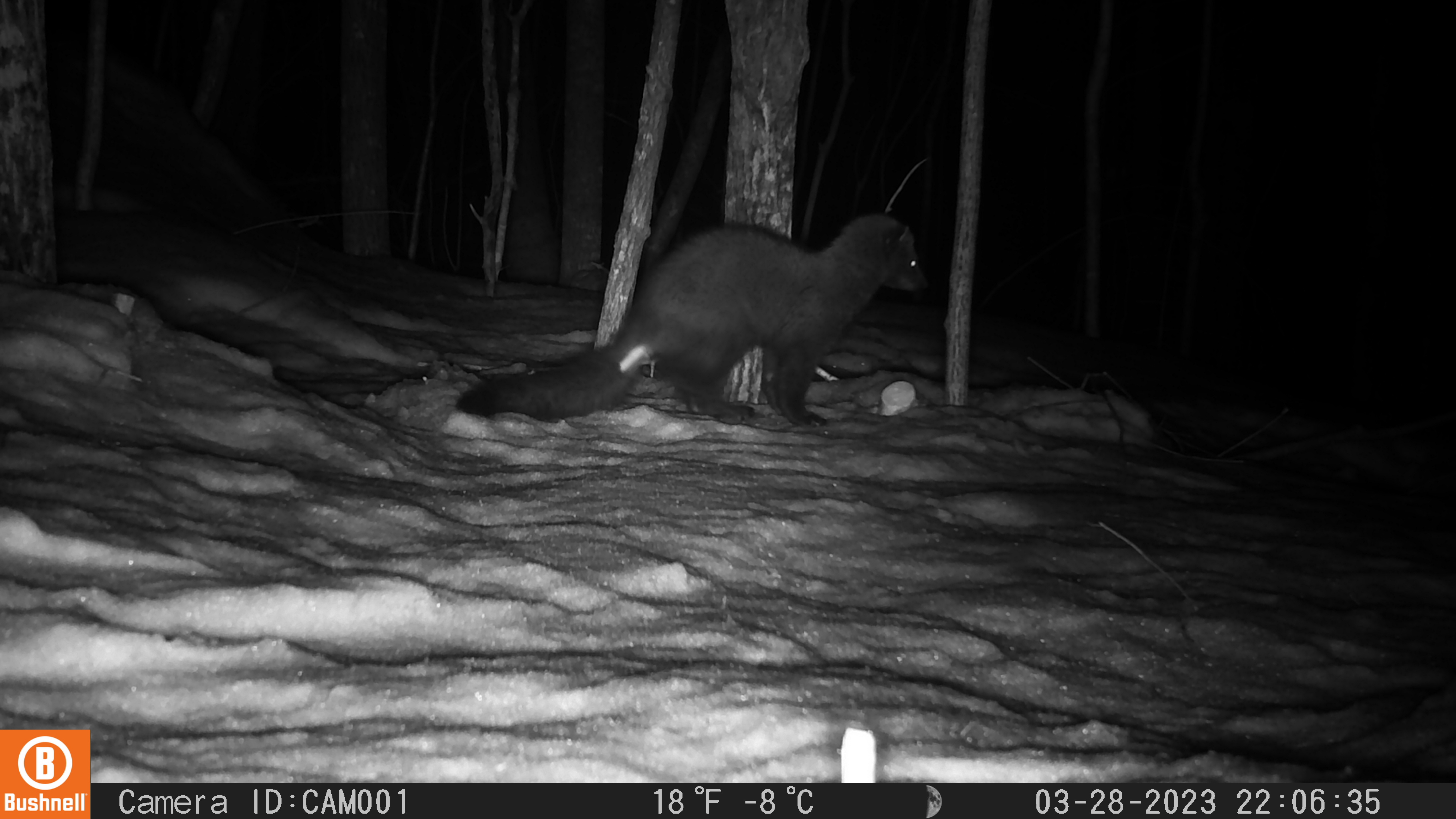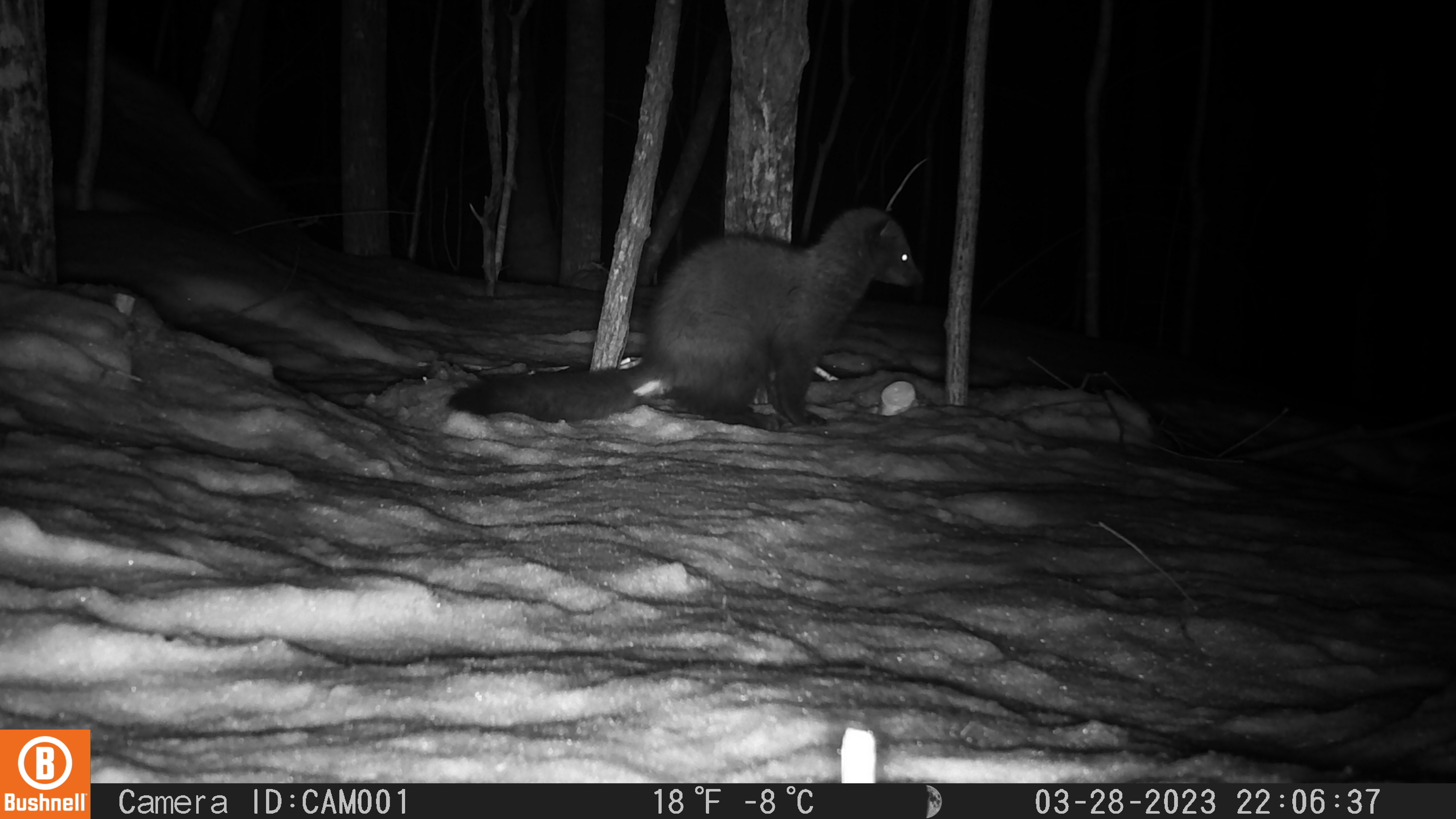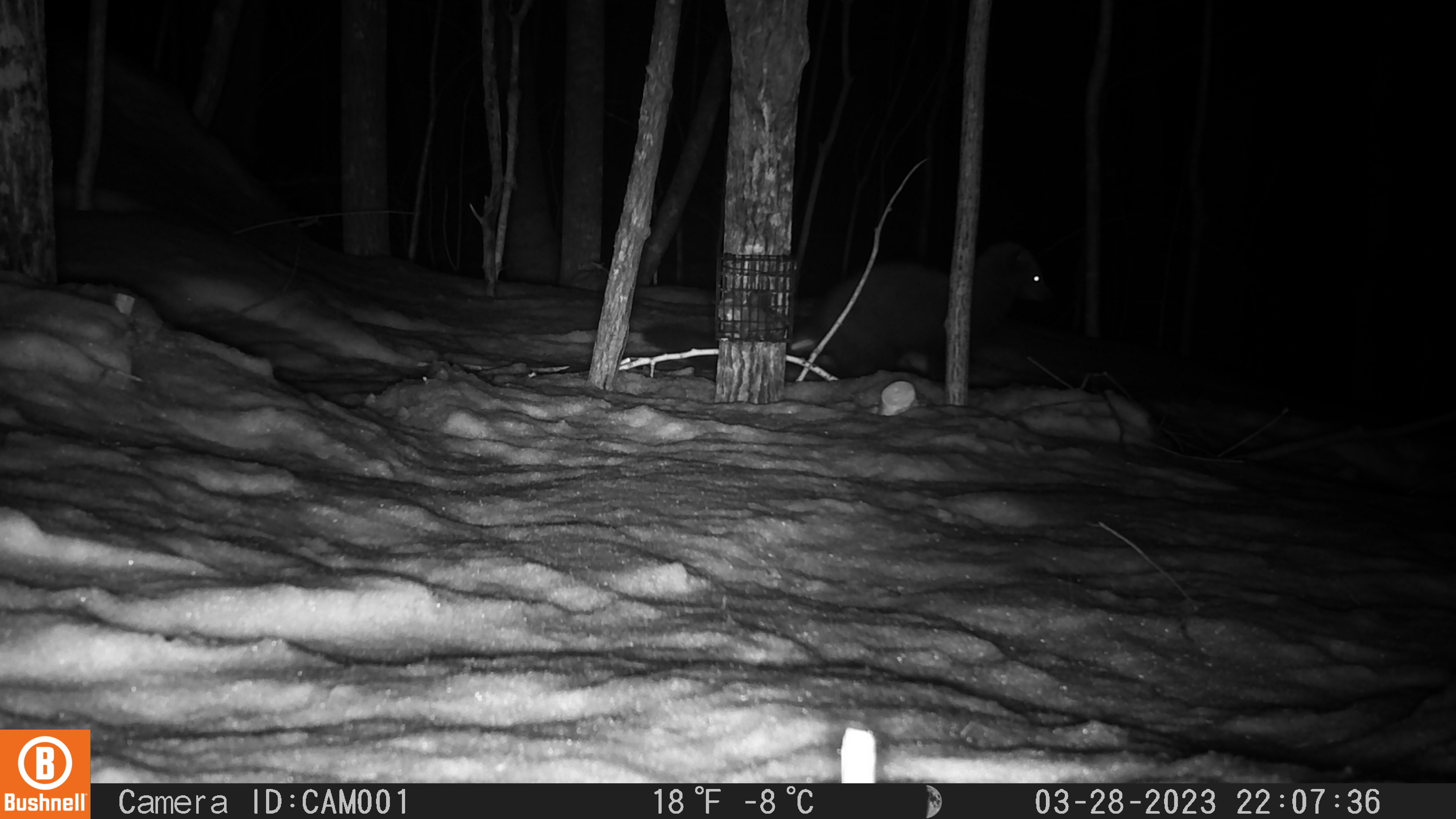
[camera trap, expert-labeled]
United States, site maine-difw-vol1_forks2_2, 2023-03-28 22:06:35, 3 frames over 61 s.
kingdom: Animalia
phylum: Chordata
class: Mammalia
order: Carnivora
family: Mustelidae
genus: Pekania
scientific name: Pekania pennanti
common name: fisher